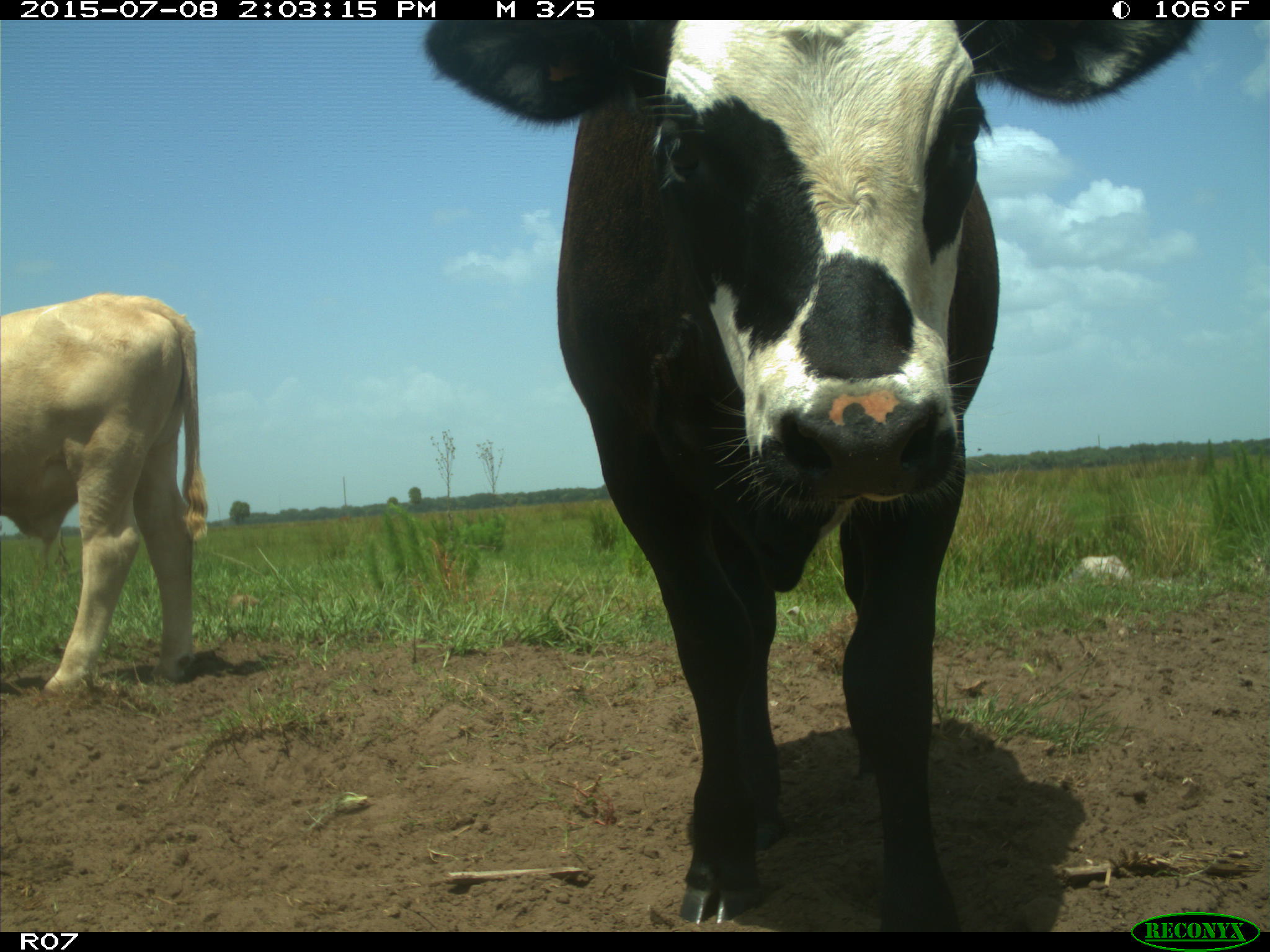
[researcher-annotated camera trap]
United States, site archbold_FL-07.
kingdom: Animalia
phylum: Chordata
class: Mammalia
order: Artiodactyla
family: Bovidae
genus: Bos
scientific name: Bos taurus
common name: domestic cow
Bos taurus (domestic cow).